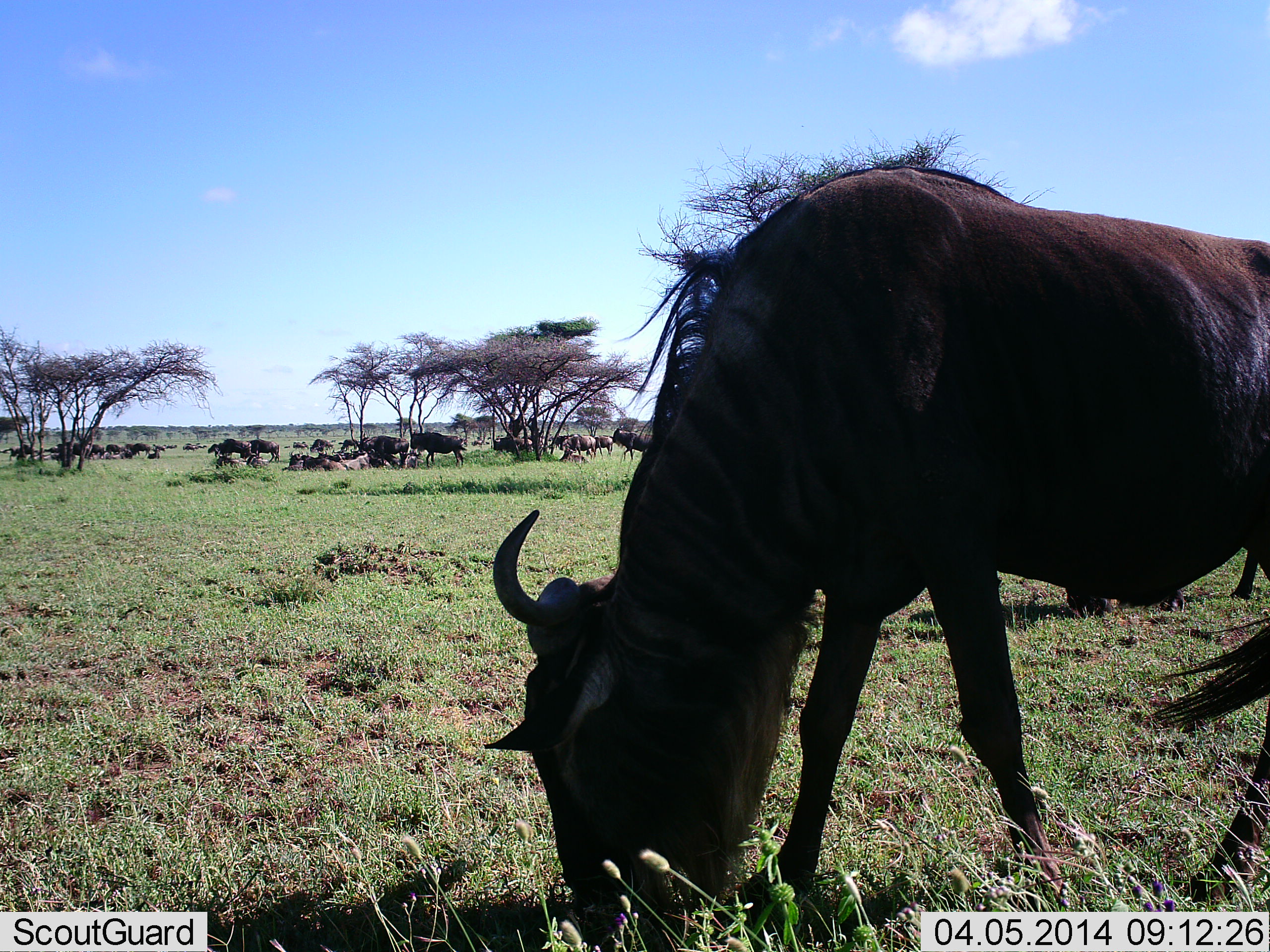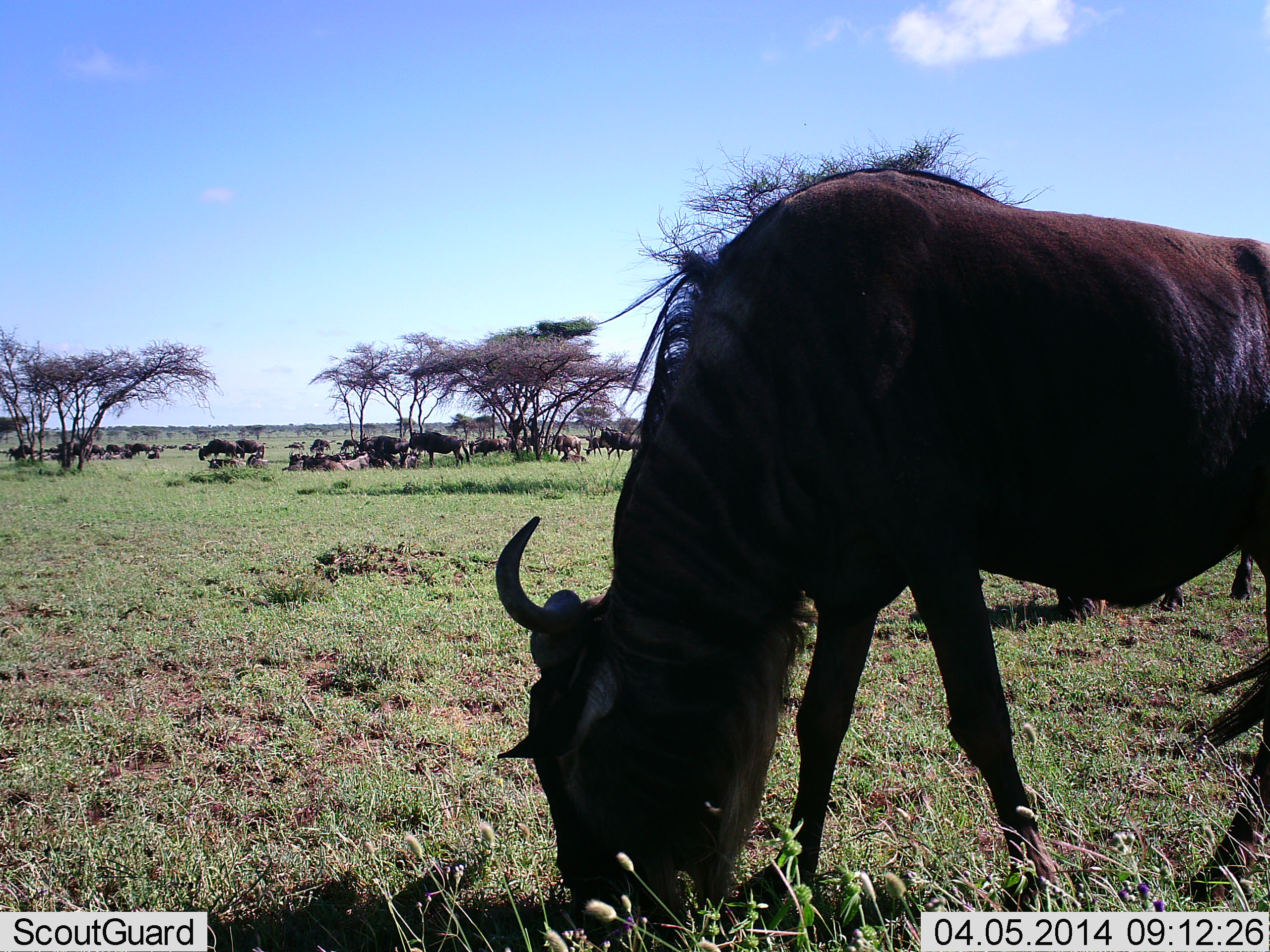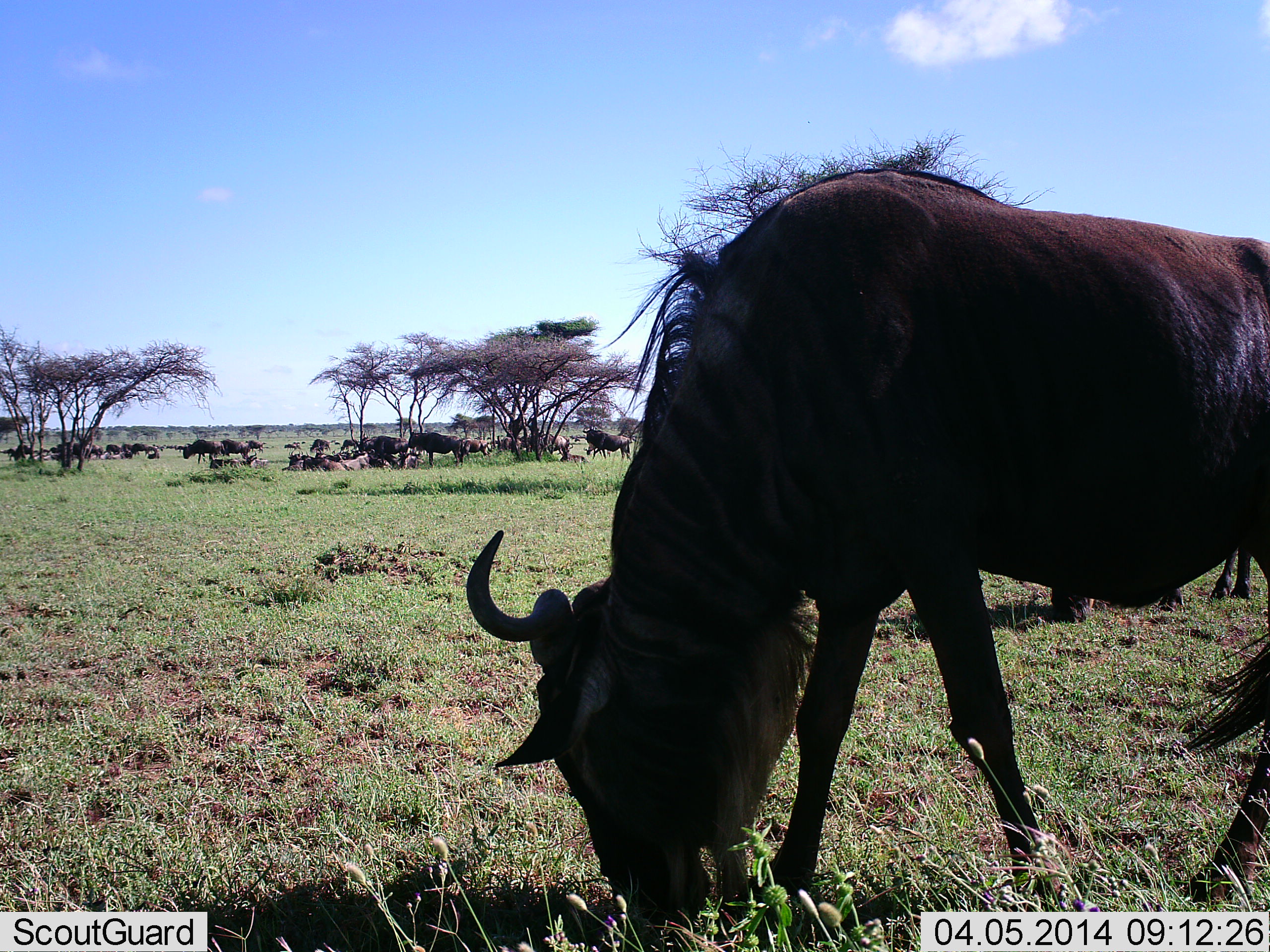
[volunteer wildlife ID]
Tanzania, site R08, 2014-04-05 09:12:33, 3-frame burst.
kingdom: Animalia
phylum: Chordata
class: Mammalia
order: Artiodactyla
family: Bovidae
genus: Connochaetes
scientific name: Connochaetes taurinus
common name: blue wildebeest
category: wildebeest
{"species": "wildebeest (blue wildebeest) (Connochaetes taurinus)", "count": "11-50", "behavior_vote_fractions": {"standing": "60%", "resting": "20%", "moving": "90%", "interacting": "0%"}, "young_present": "0%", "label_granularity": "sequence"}